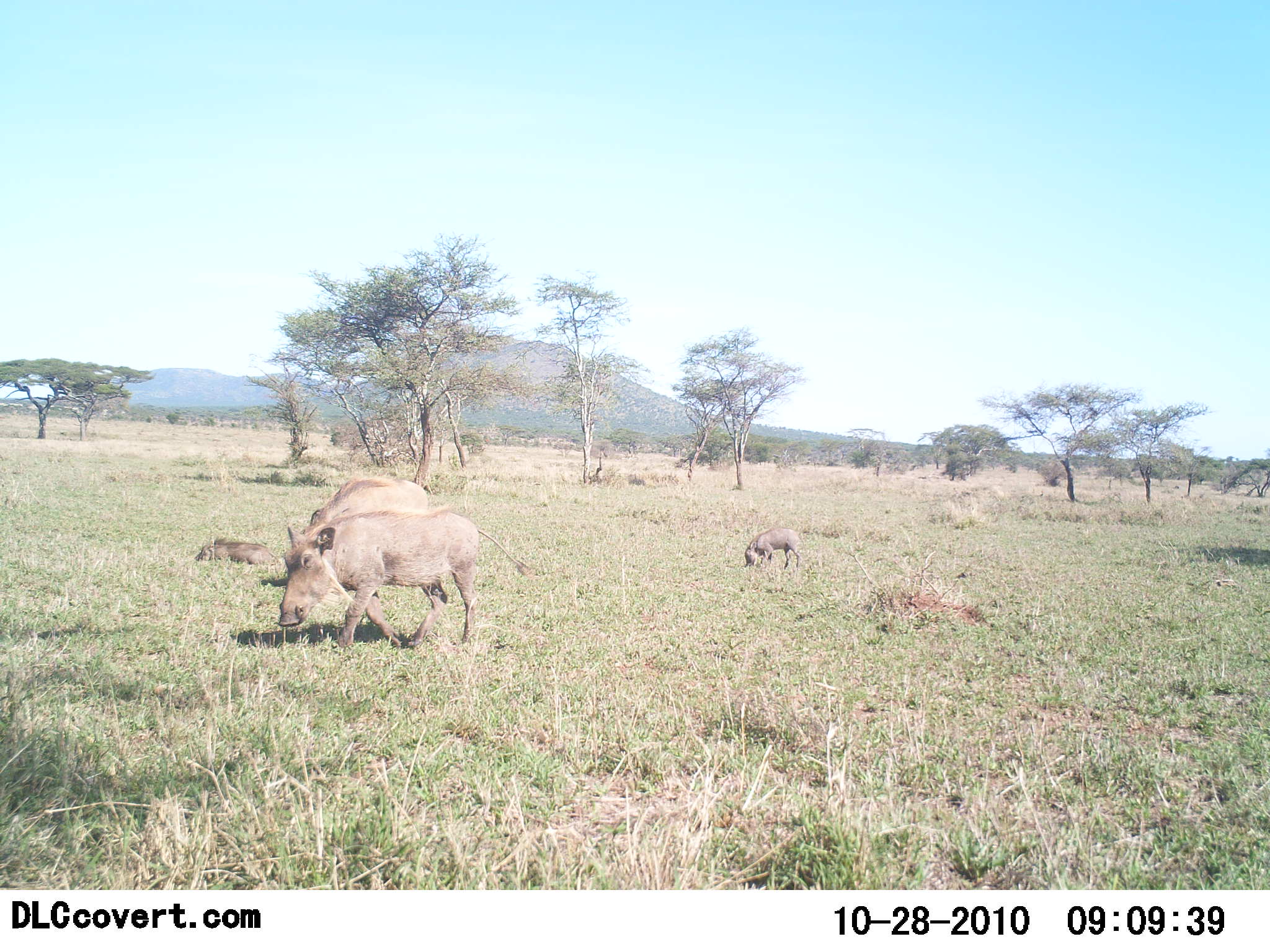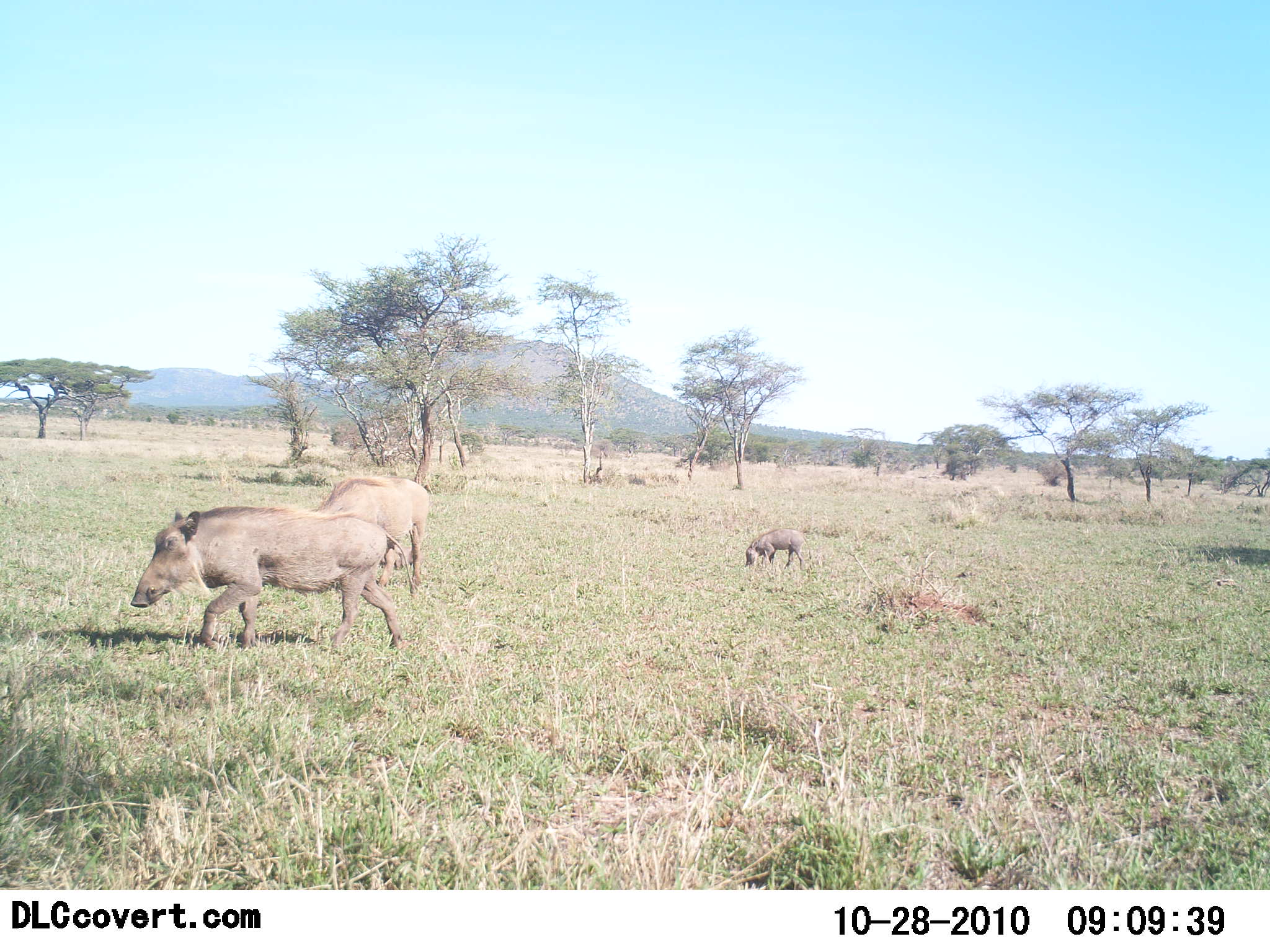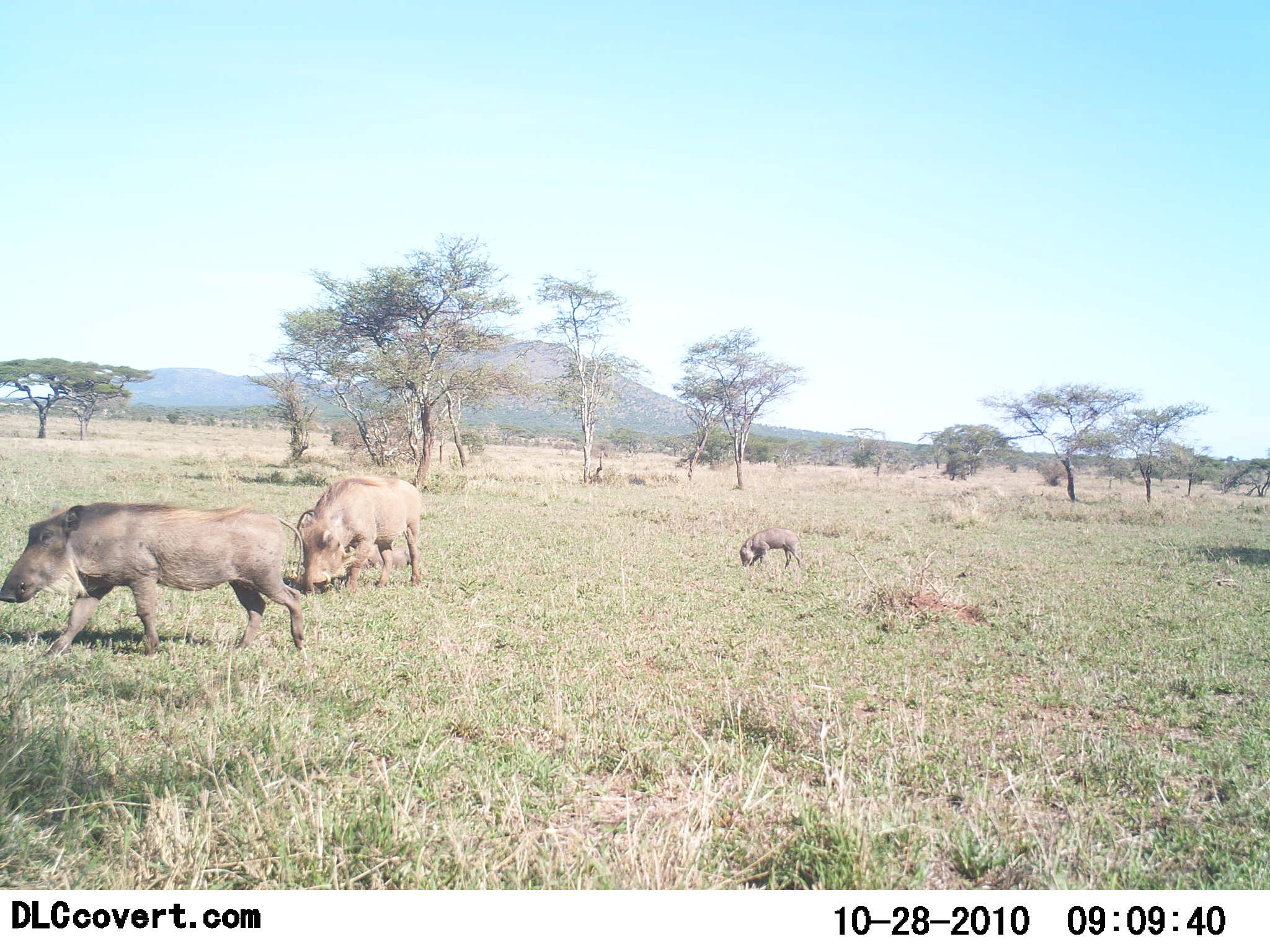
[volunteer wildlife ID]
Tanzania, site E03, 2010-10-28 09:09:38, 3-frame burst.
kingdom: Animalia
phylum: Chordata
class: Mammalia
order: Artiodactyla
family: Suidae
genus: Phacochoerus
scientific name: Phacochoerus africanus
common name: warthog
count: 4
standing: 30%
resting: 30%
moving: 90%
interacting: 0%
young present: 30%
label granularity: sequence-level